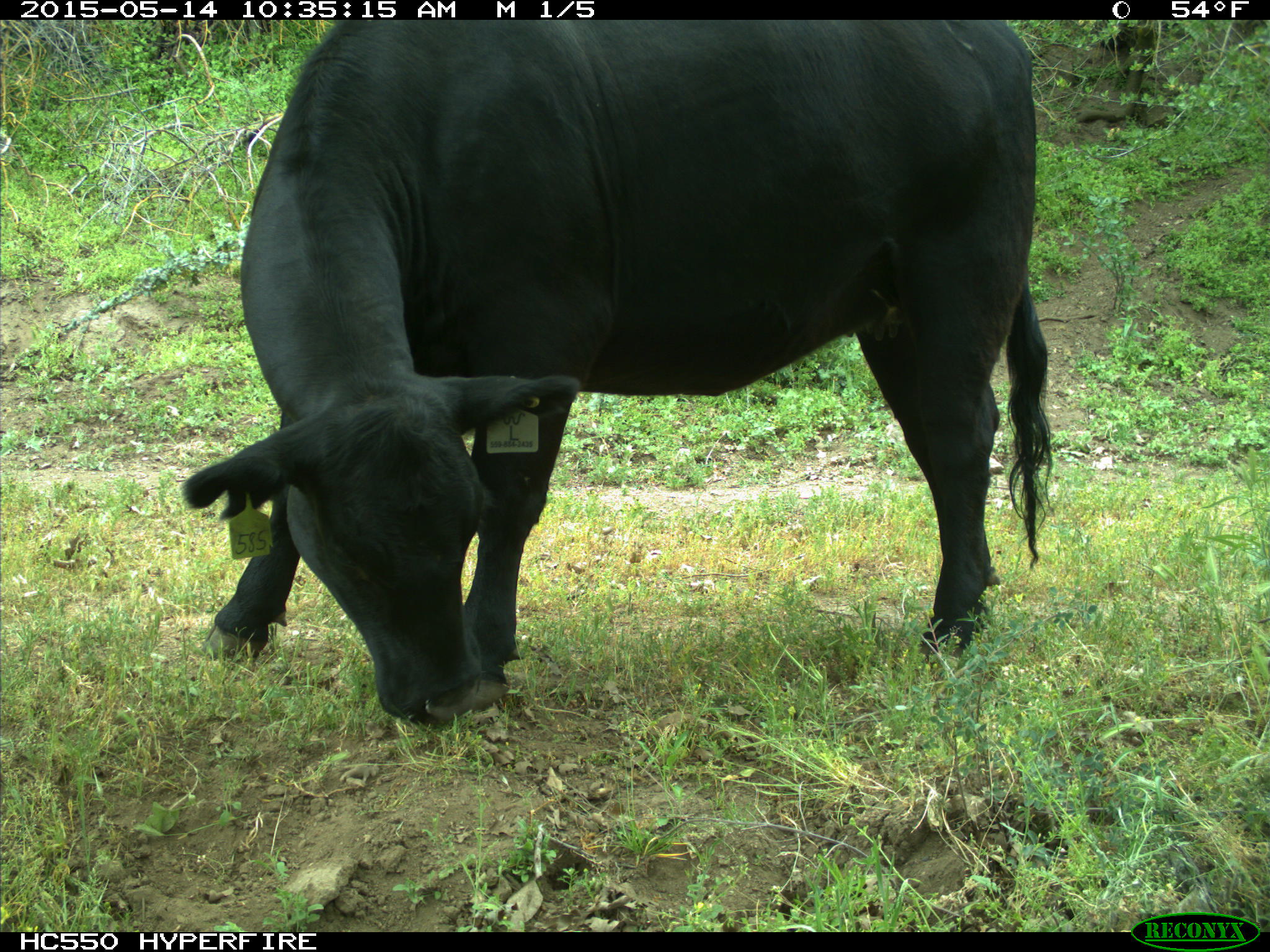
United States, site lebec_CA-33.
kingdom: Animalia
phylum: Chordata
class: Mammalia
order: Artiodactyla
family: Bovidae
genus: Bos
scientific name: Bos taurus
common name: domestic cow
Bos taurus (domestic cow).